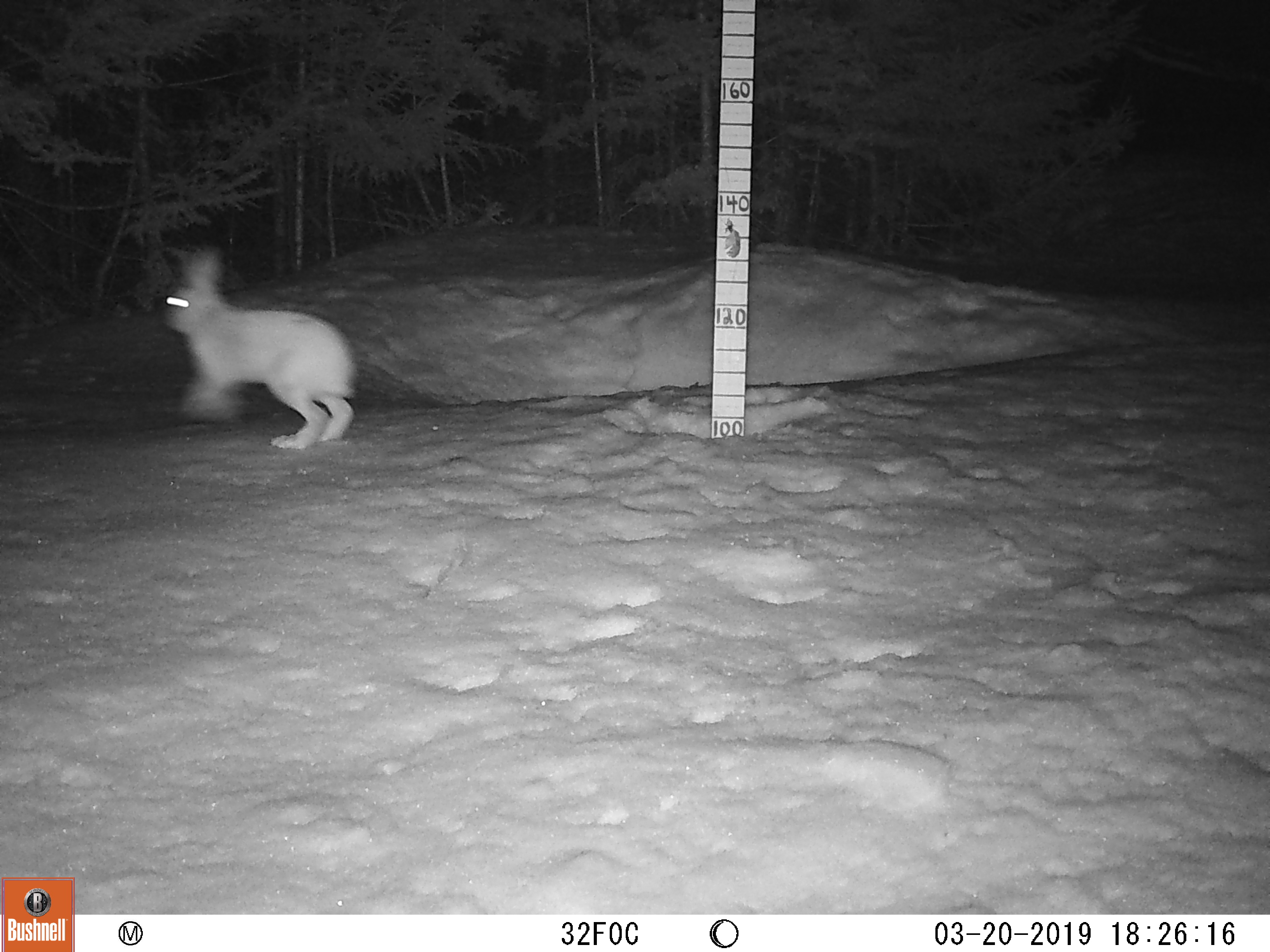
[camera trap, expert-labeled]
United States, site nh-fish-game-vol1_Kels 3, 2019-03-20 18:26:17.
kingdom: Animalia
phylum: Chordata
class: Mammalia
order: Lagomorpha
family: Leporidae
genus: Lepus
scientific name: Lepus americanus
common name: snowshoe hare